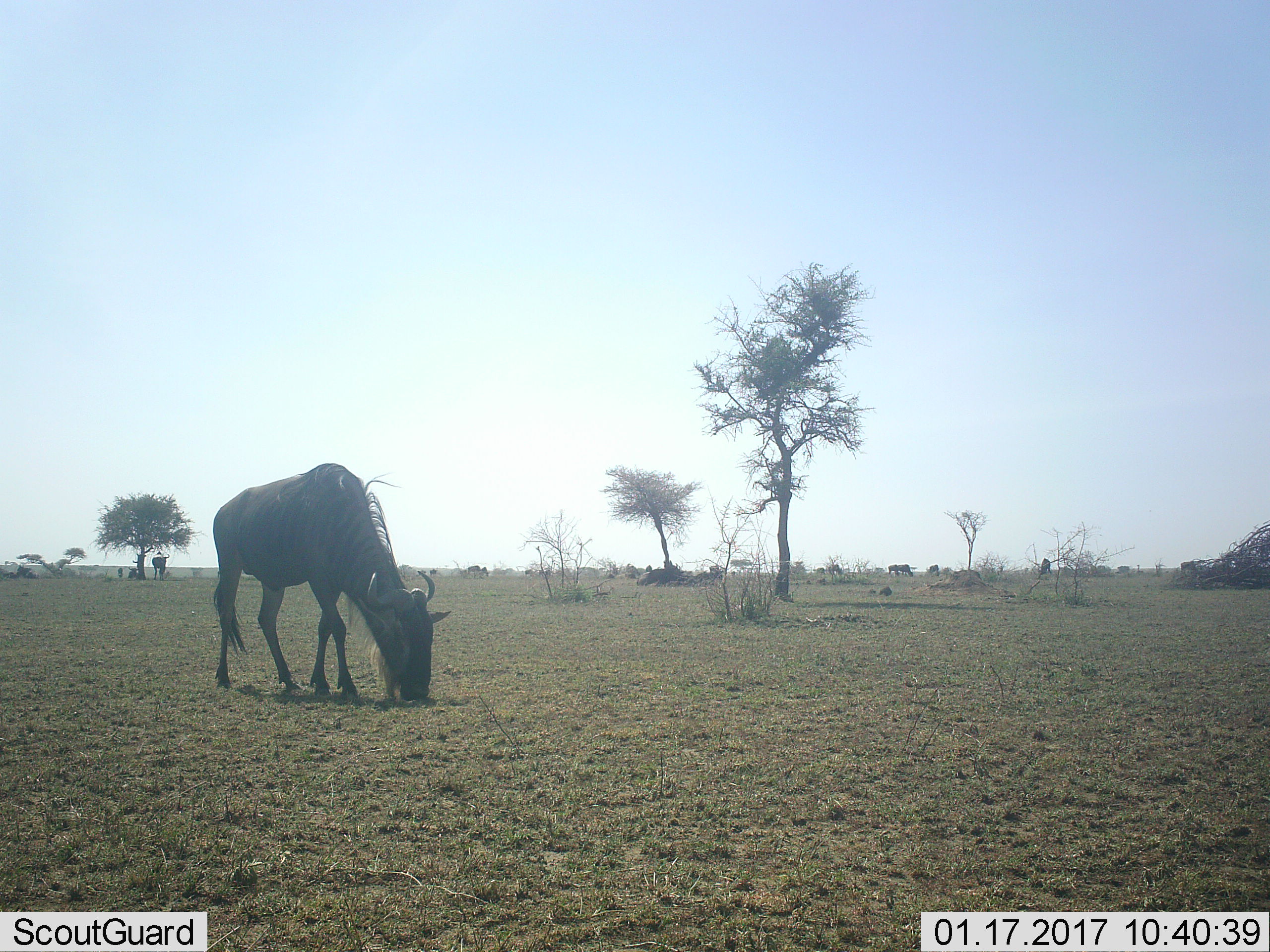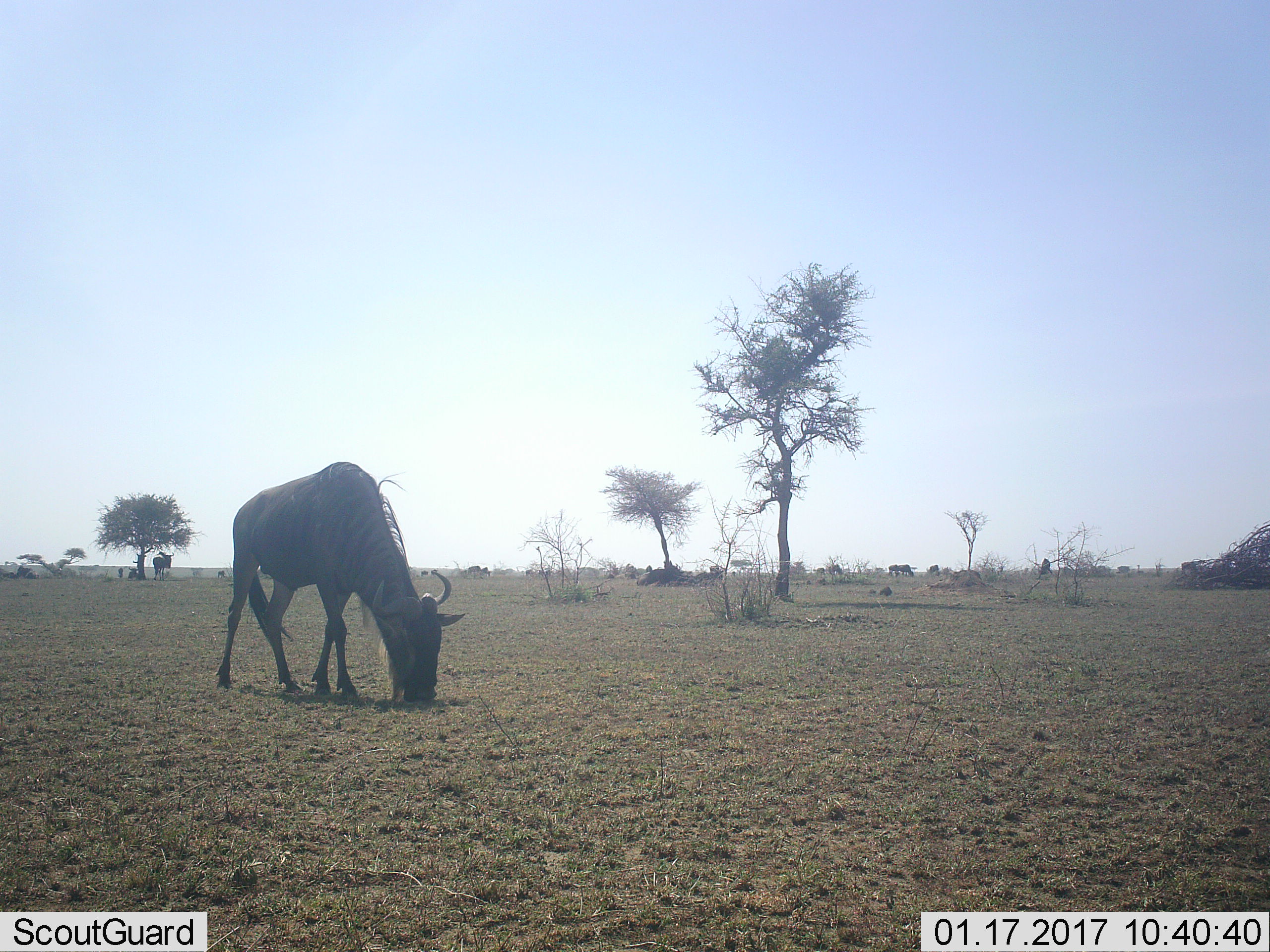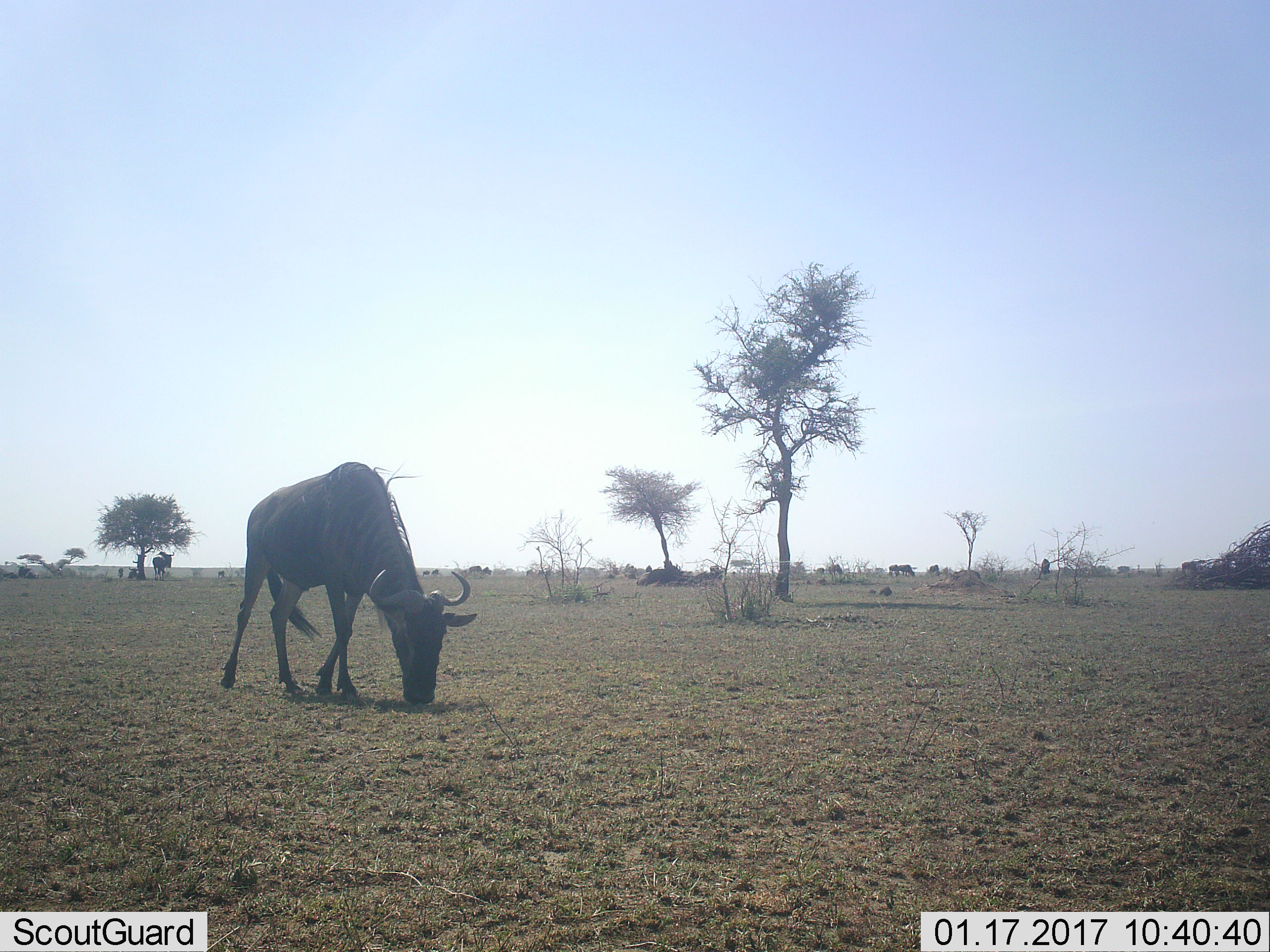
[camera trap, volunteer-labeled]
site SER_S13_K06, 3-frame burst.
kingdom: Animalia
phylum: Chordata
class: Mammalia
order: Artiodactyla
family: Bovidae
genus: Connochaetes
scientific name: Connochaetes taurinus taurinus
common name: blue wildebeest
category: wildebeestblue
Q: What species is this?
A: Wildebeestblue (blue wildebeest) (Connochaetes taurinus taurinus).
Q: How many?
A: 2.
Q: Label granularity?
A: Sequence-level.